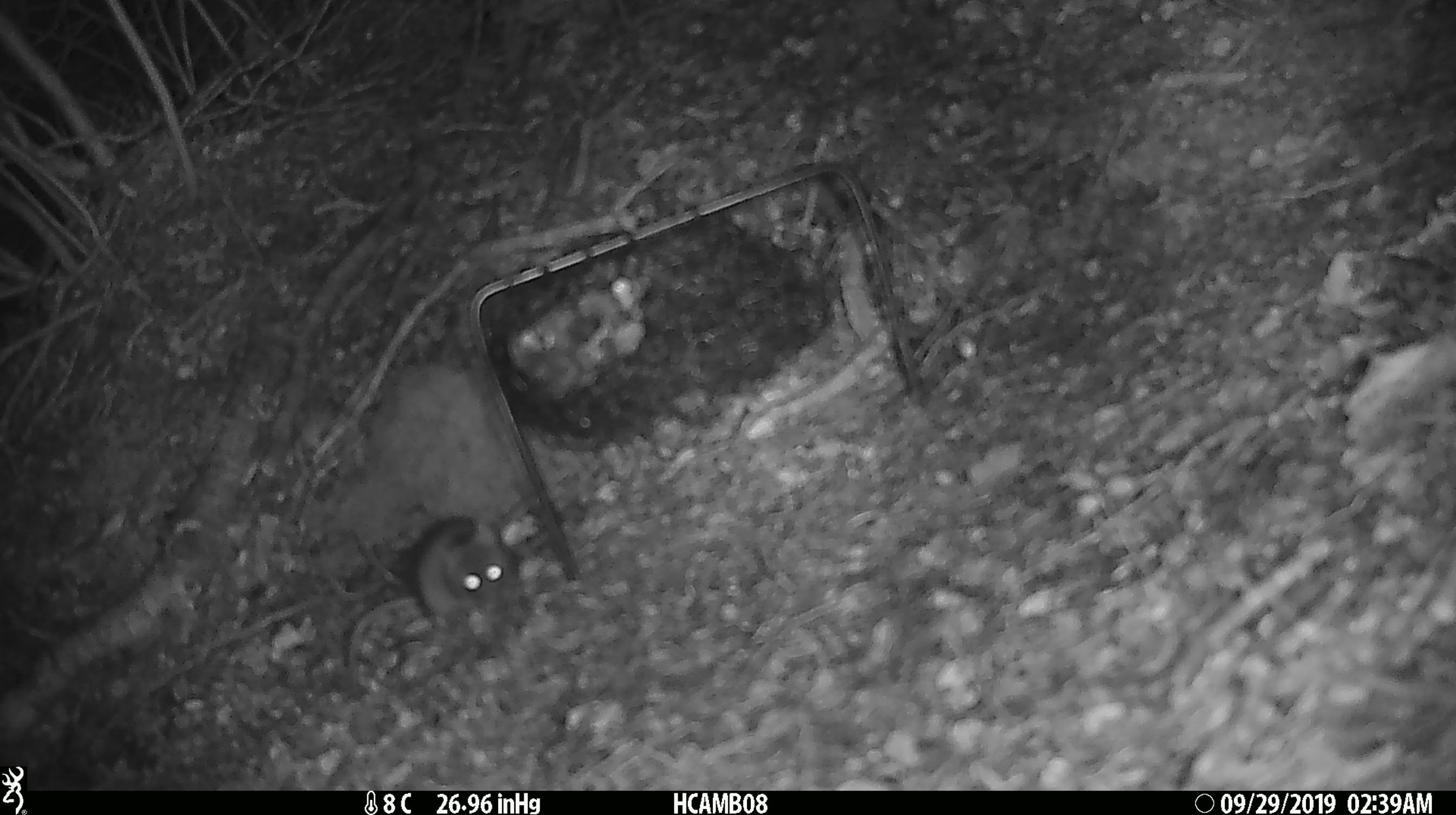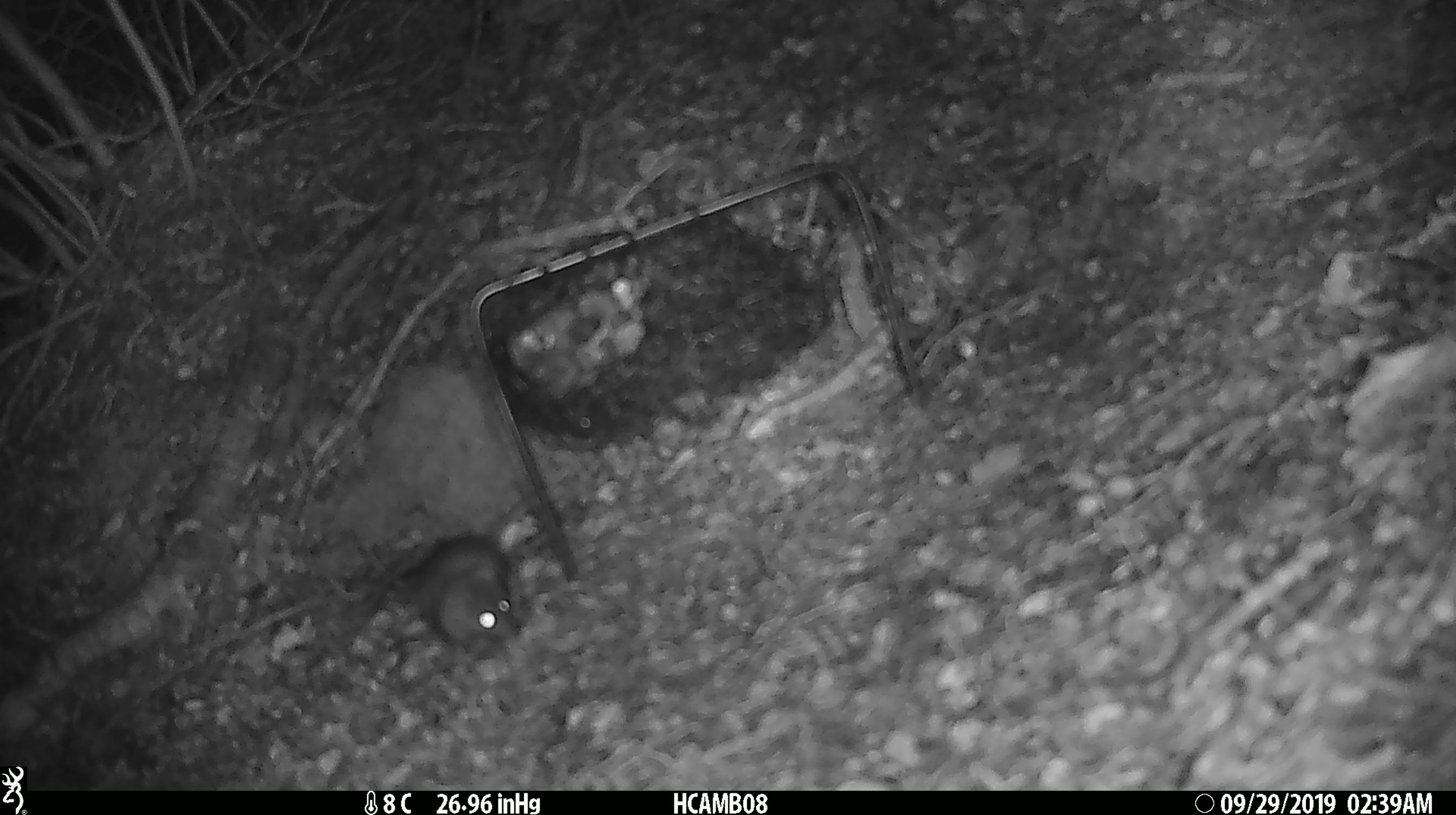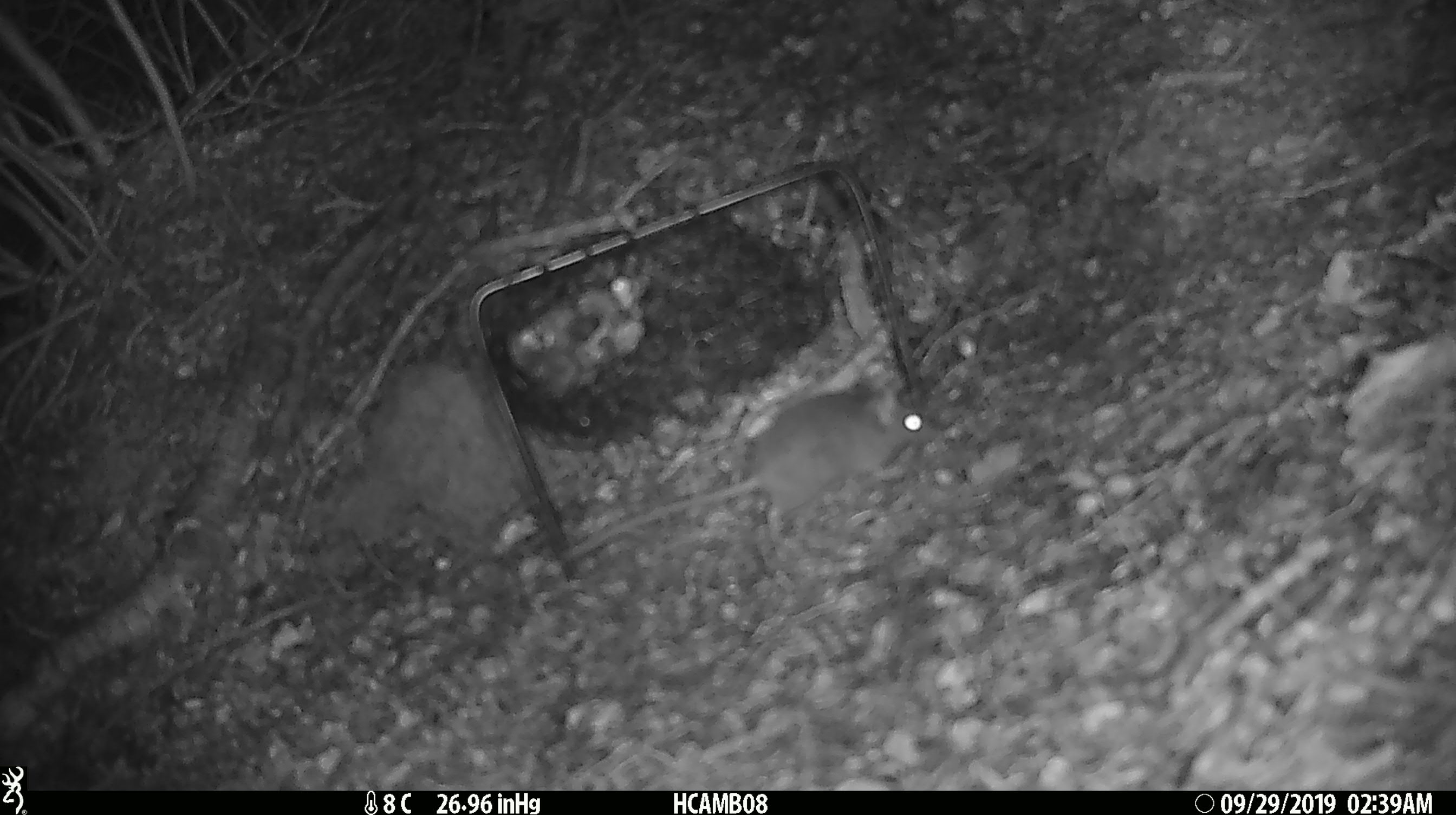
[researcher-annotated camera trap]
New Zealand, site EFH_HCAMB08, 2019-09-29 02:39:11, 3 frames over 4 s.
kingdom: Animalia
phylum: Chordata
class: Mammalia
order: Rodentia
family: Muridae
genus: Mus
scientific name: Mus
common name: mouse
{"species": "mouse (Mus)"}